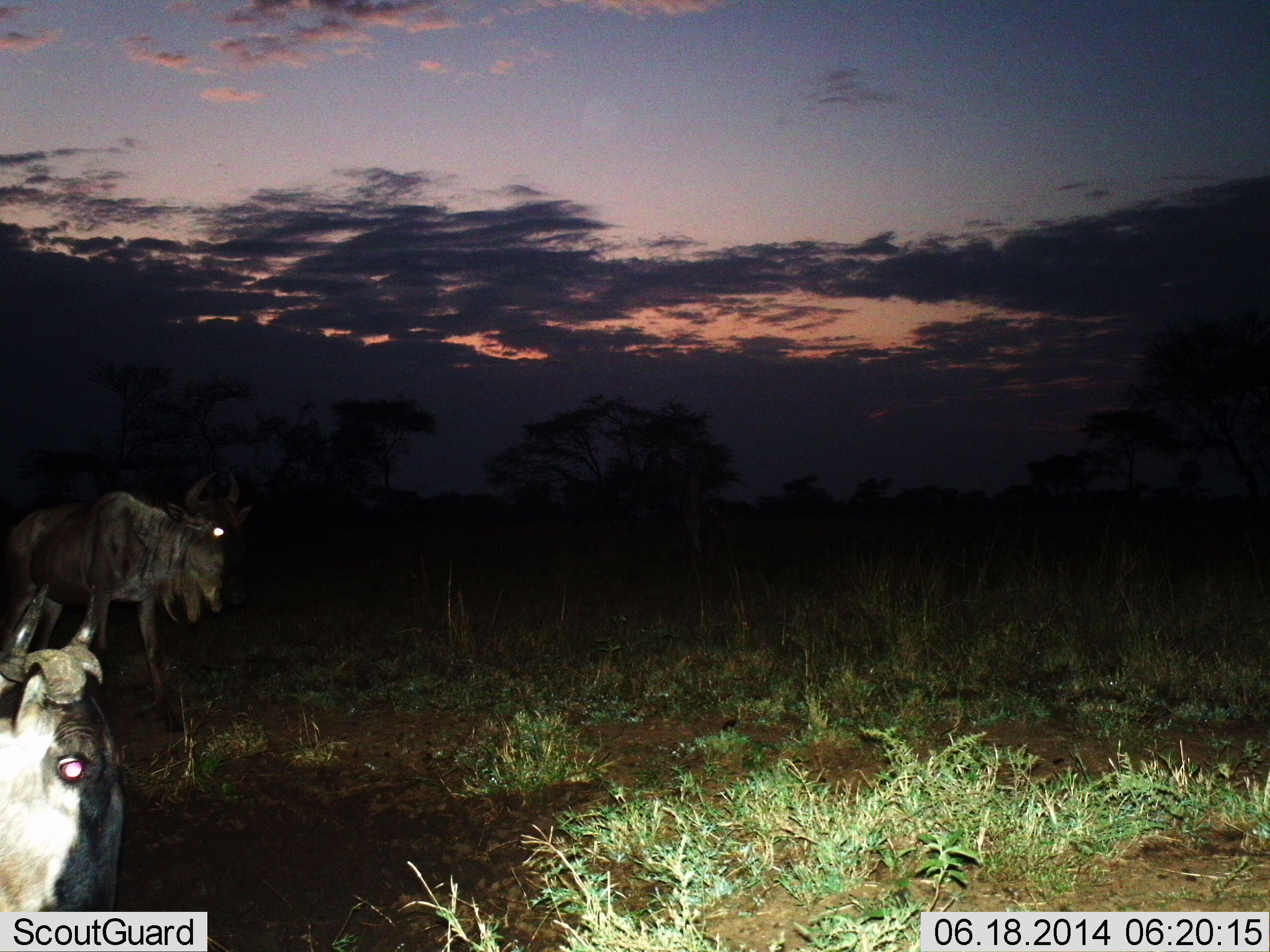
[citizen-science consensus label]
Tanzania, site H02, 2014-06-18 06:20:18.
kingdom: Animalia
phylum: Chordata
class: Mammalia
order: Artiodactyla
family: Bovidae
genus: Connochaetes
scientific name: Connochaetes taurinus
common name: blue wildebeest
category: wildebeest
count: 2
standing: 70%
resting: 0%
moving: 30%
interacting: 0%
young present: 0%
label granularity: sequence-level